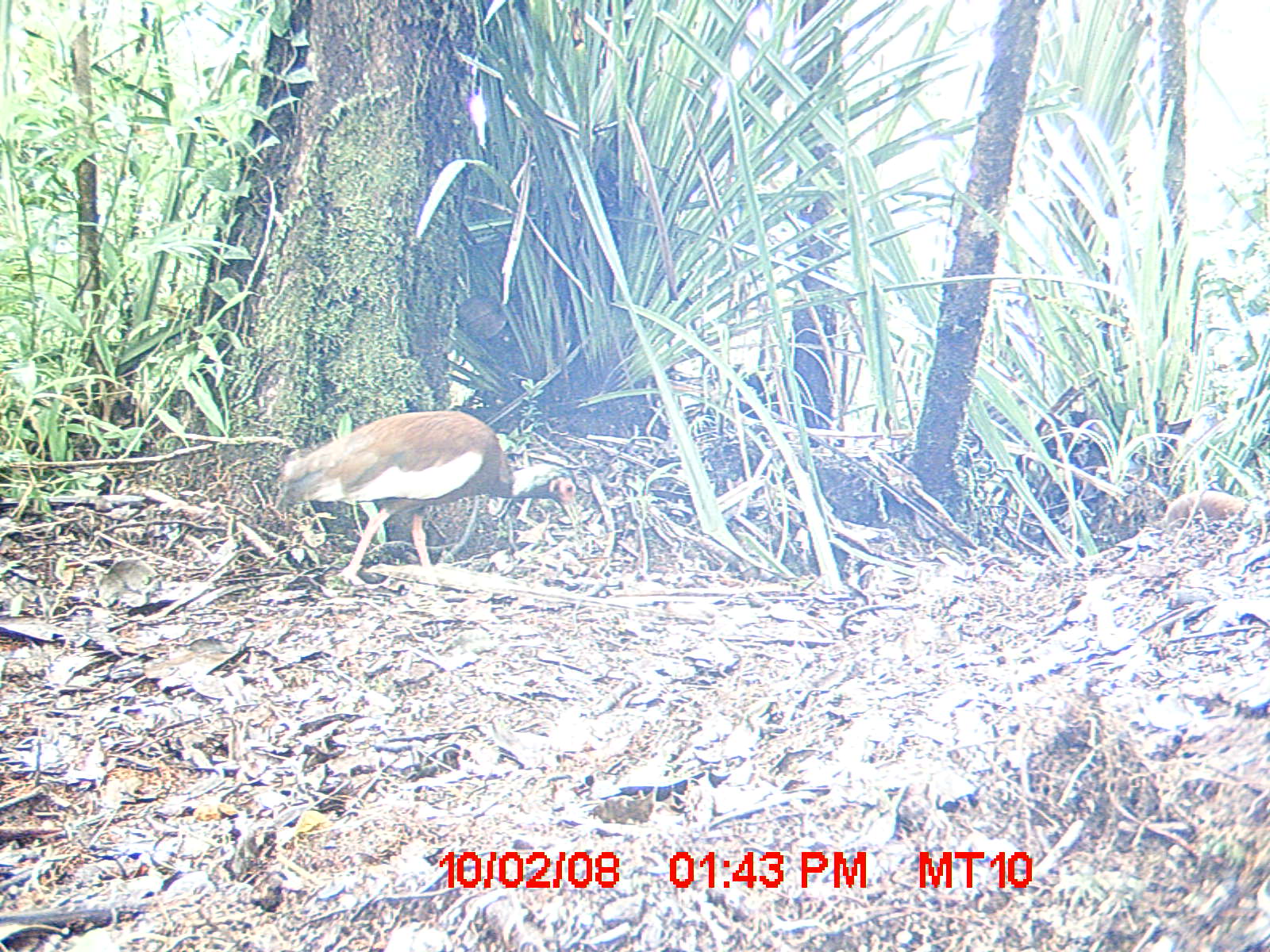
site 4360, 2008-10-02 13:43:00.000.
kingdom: Animalia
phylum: Chordata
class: Aves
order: Pelecaniformes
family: Threskiornithidae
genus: Lophotibis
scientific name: Lophotibis cristata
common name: madagascan ibis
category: lophotibis cristataa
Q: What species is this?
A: Lophotibis cristataa (madagascan ibis) (Lophotibis cristata).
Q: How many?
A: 2.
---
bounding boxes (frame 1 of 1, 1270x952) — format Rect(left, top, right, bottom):
lophotibis cristataa: Rect(274, 408, 580, 588); Rect(1159, 486, 1264, 534)